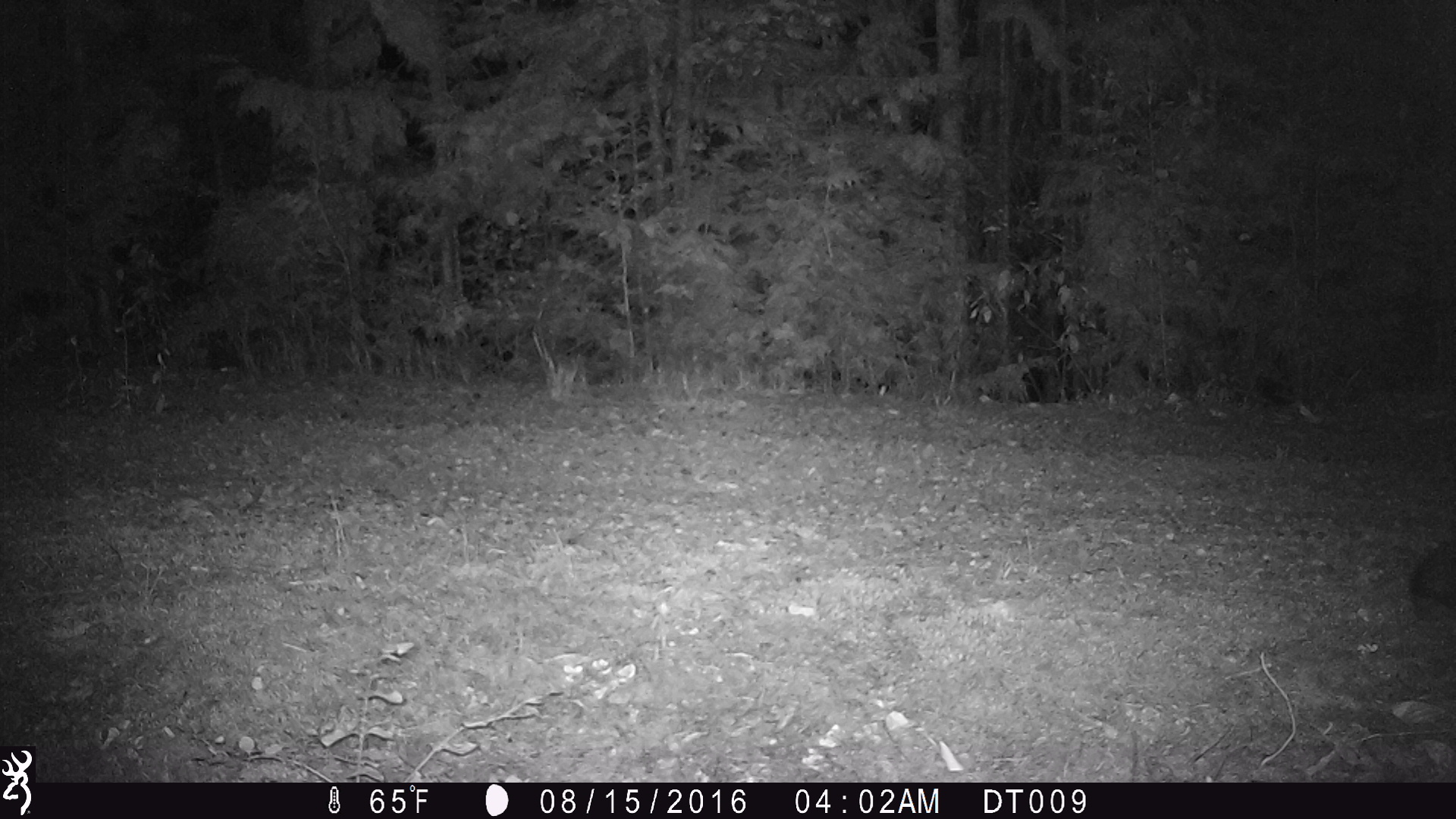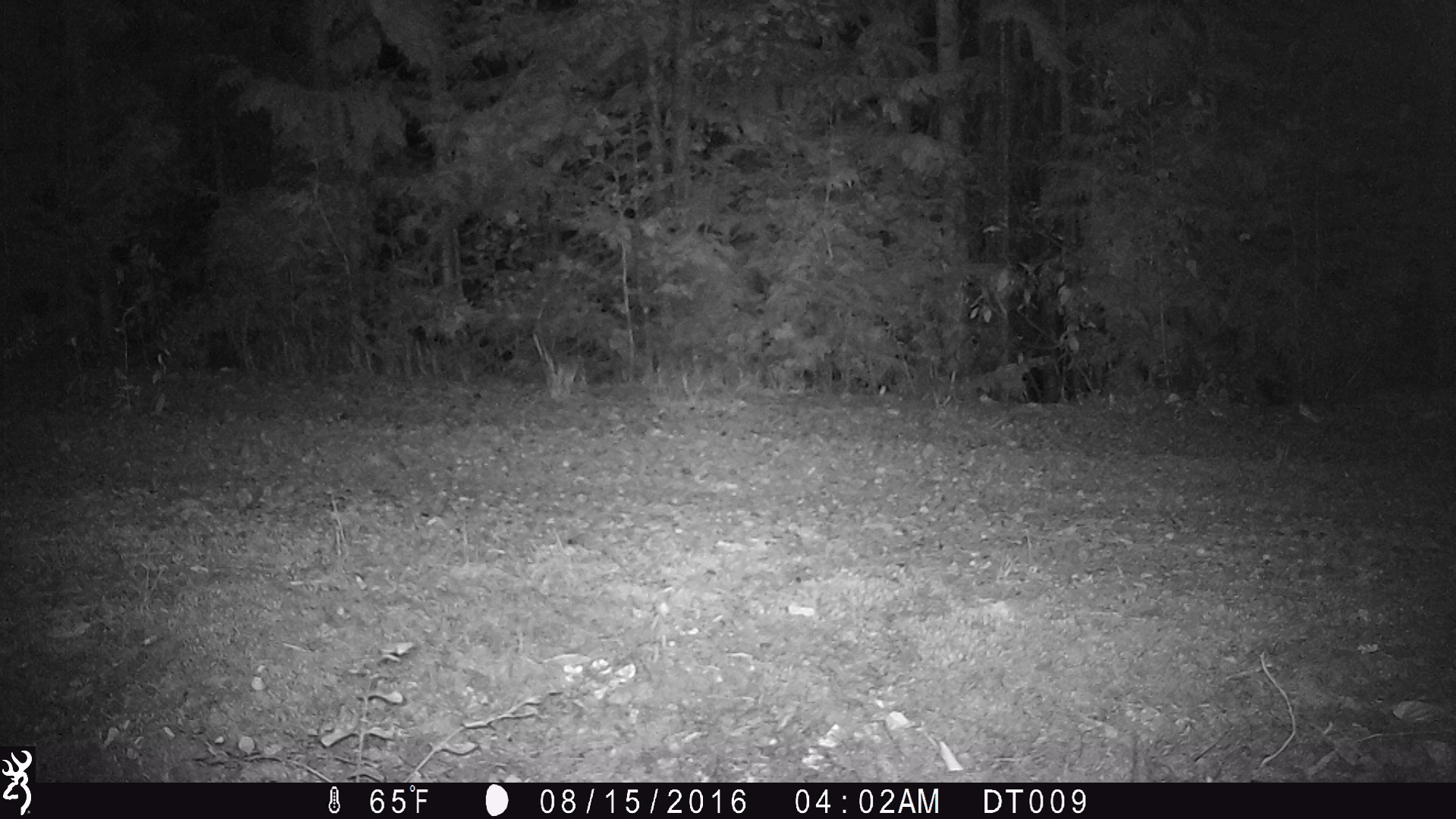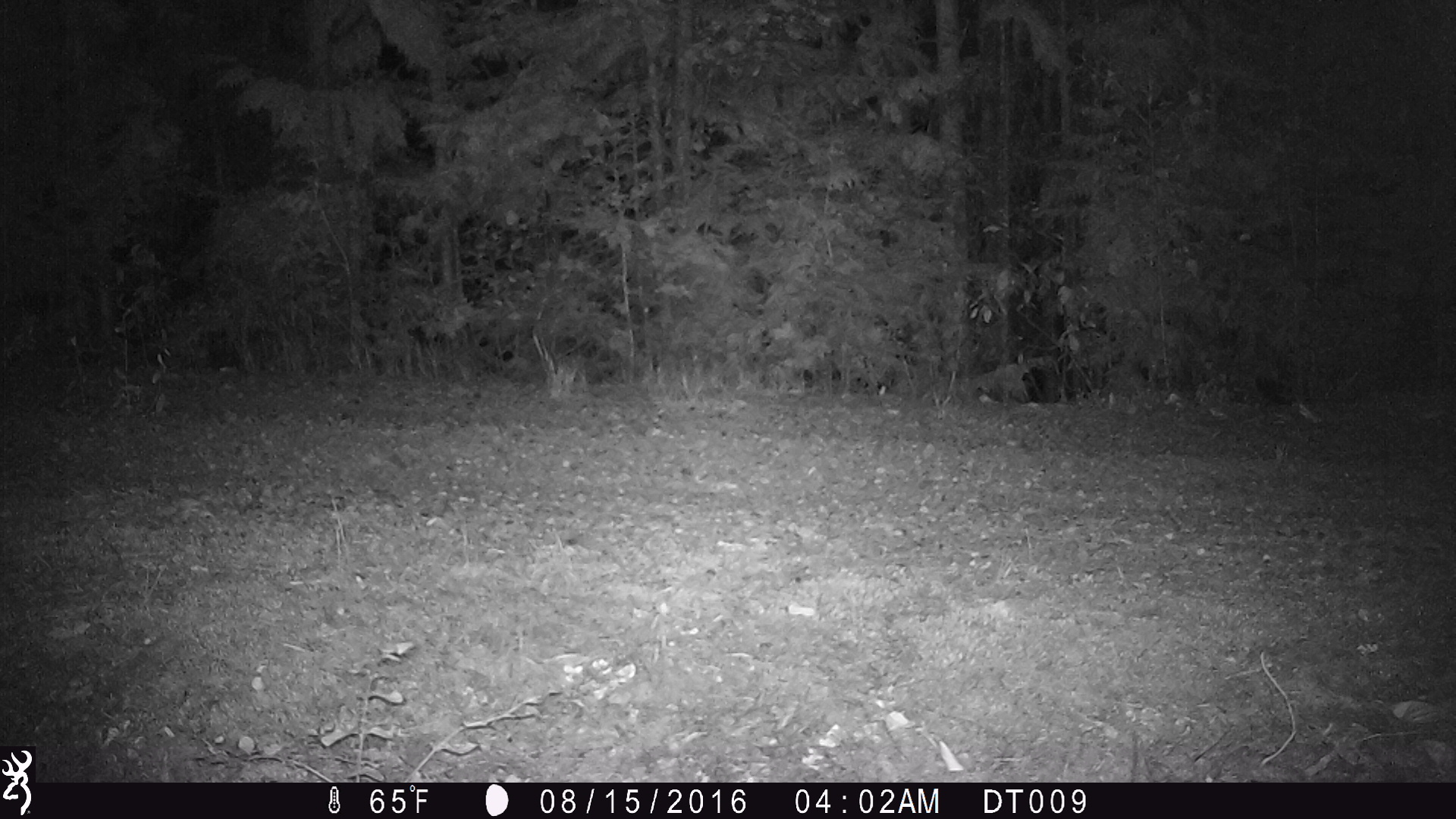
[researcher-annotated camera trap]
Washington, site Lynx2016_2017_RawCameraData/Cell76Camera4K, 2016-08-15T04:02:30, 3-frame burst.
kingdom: Animalia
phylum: Chordata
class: Mammalia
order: Lagomorpha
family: Leporidae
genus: Lepus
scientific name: Lepus americanus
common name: snowshoe hare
Lepus americanus (snowshoe hare). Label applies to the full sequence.